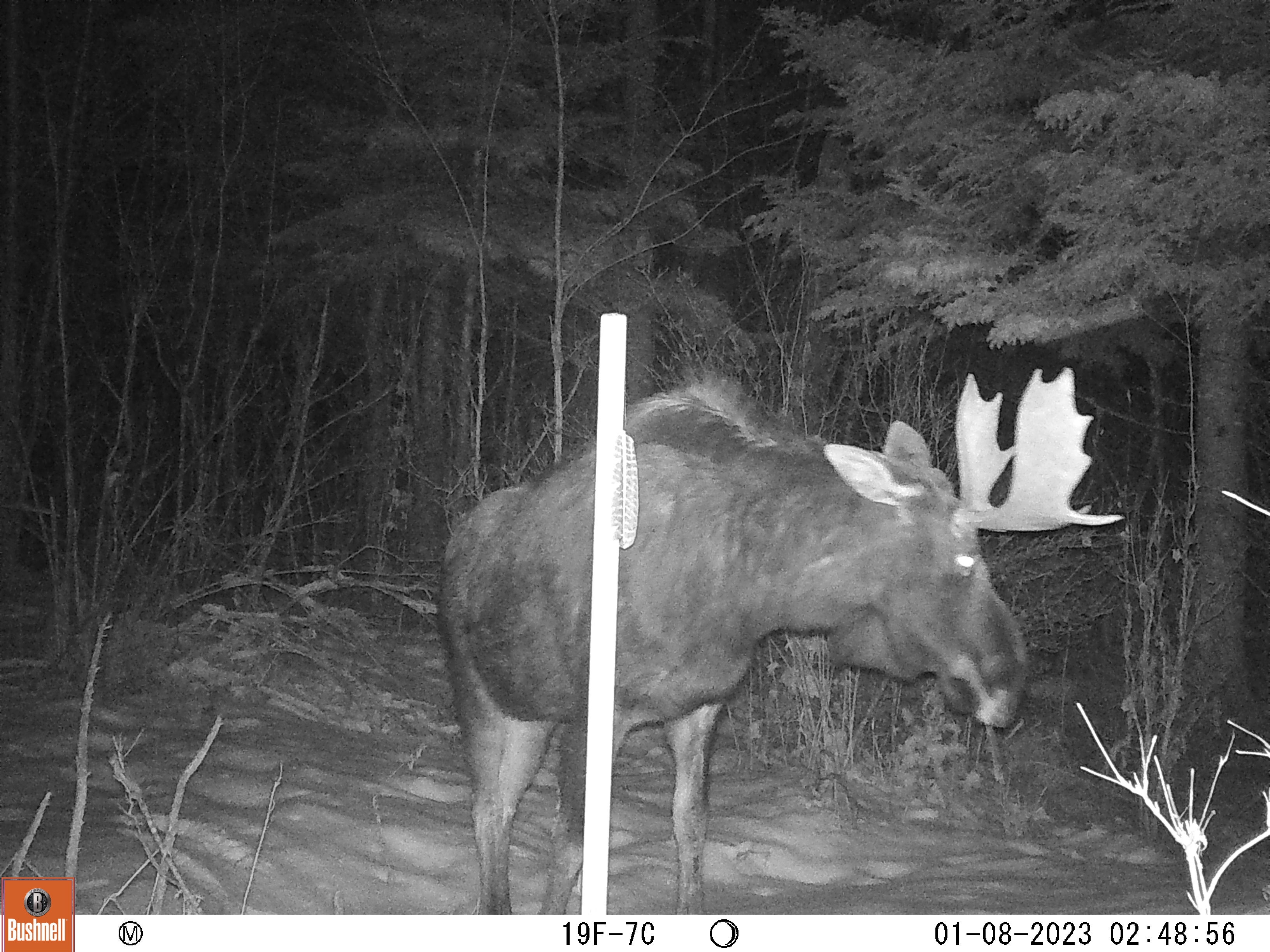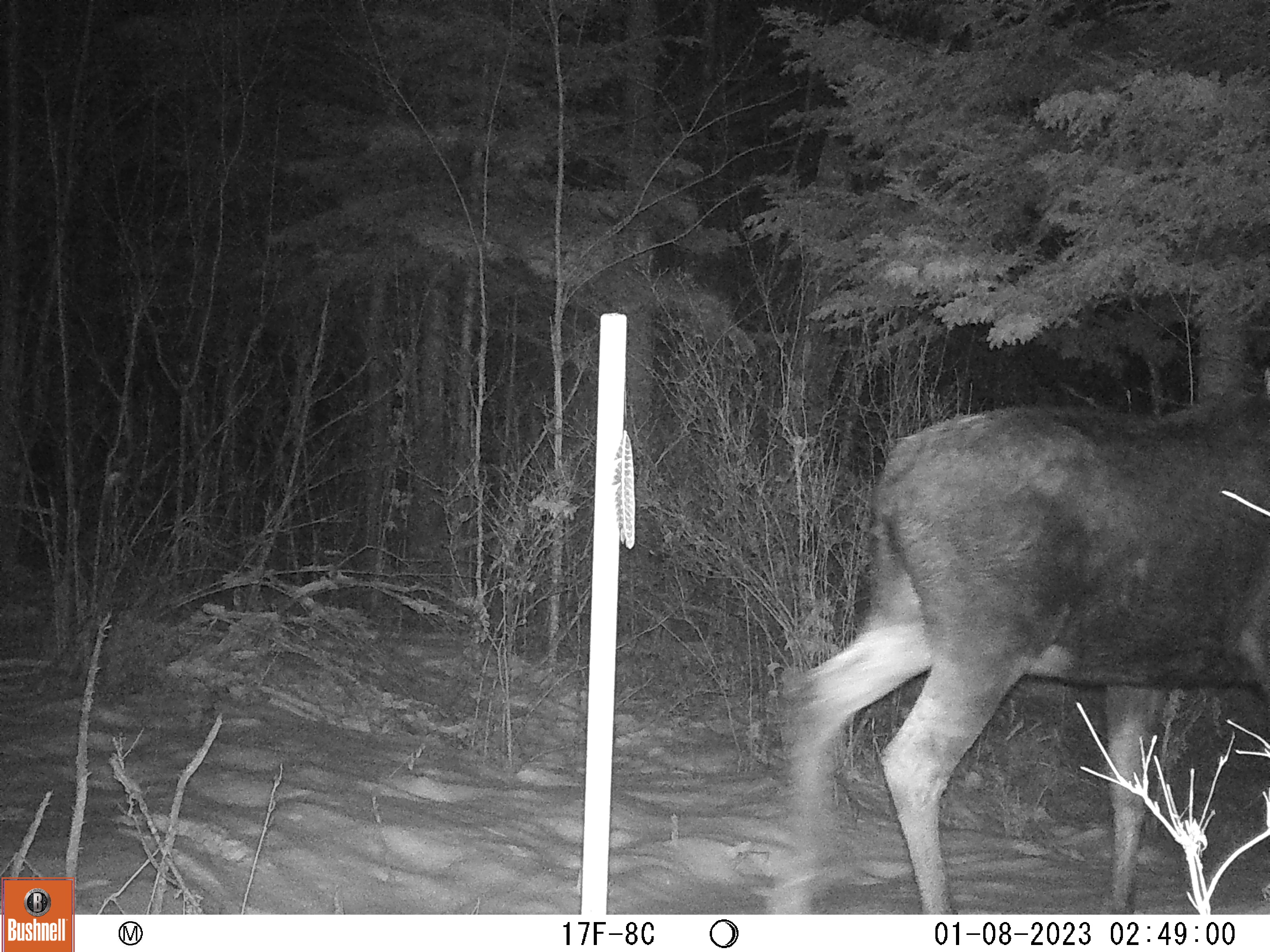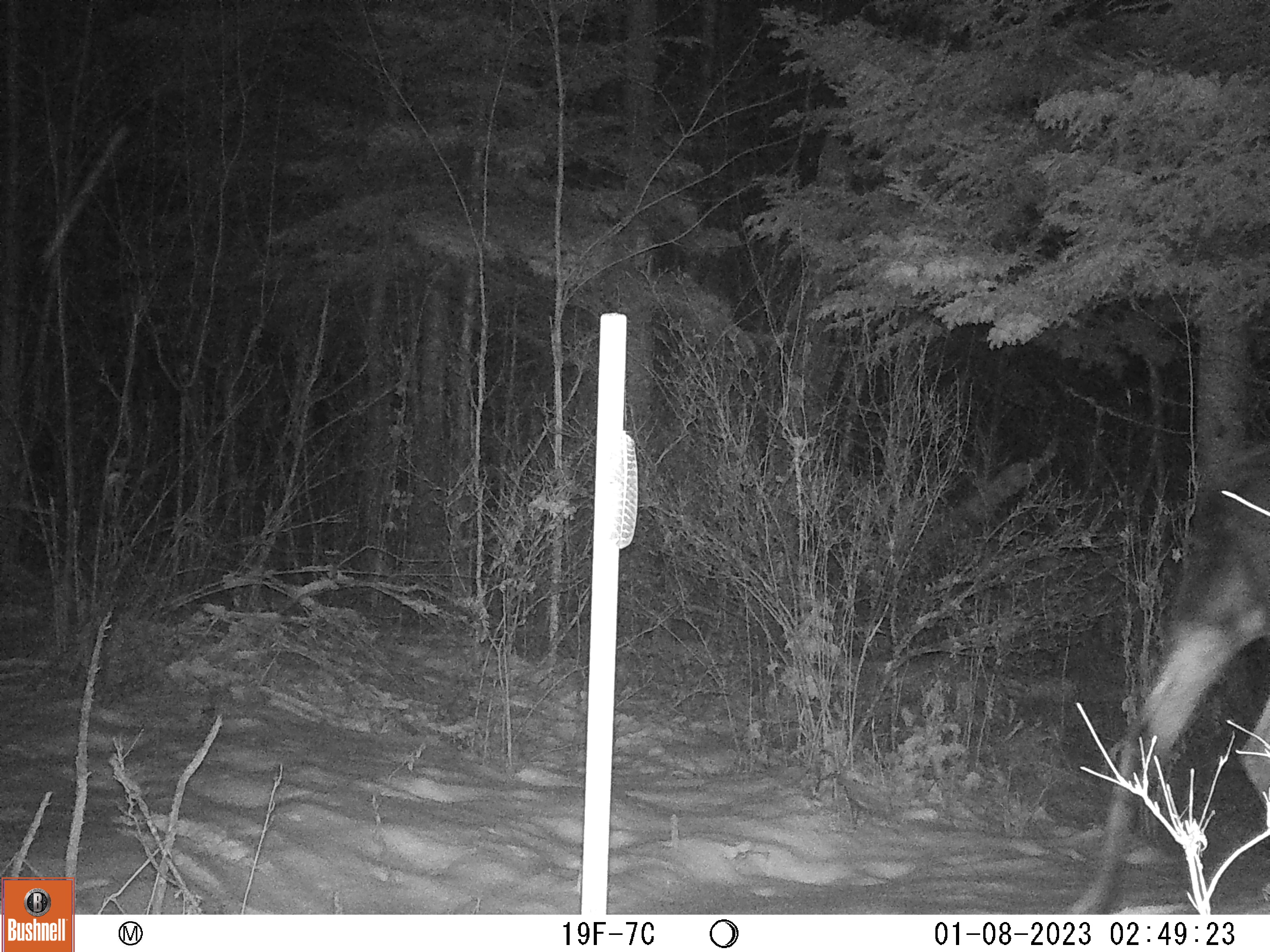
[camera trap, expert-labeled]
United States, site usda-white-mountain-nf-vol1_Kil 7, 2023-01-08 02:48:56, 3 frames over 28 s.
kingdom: Animalia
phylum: Chordata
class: Mammalia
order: Artiodactyla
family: Cervidae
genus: Alces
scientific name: Alces alces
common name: moose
Moose (Alces alces).